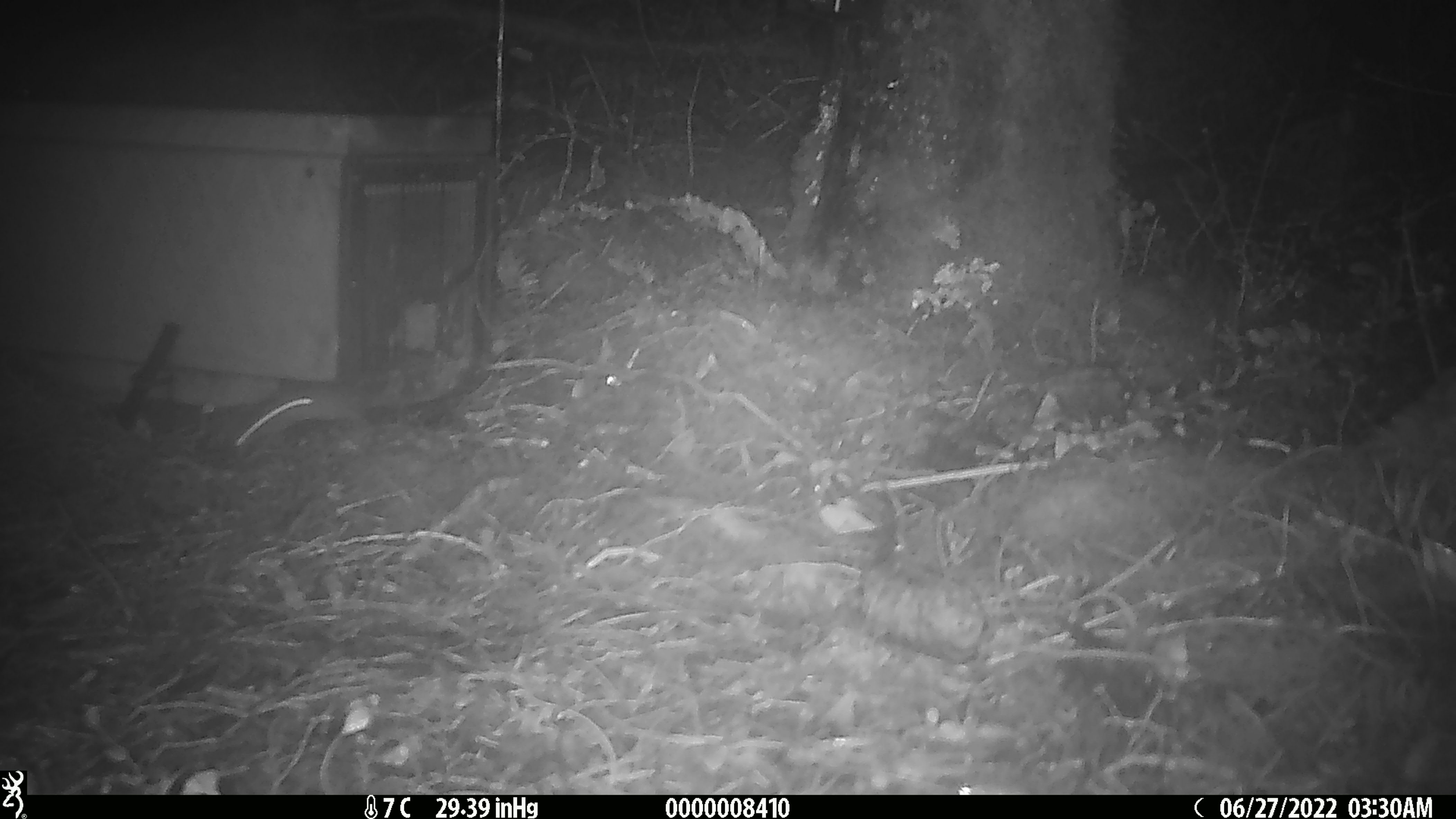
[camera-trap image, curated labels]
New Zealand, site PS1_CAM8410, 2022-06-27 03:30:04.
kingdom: Animalia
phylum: Chordata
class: Mammalia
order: Rodentia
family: Muridae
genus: Mus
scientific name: Mus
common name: mouse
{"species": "mouse (Mus)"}